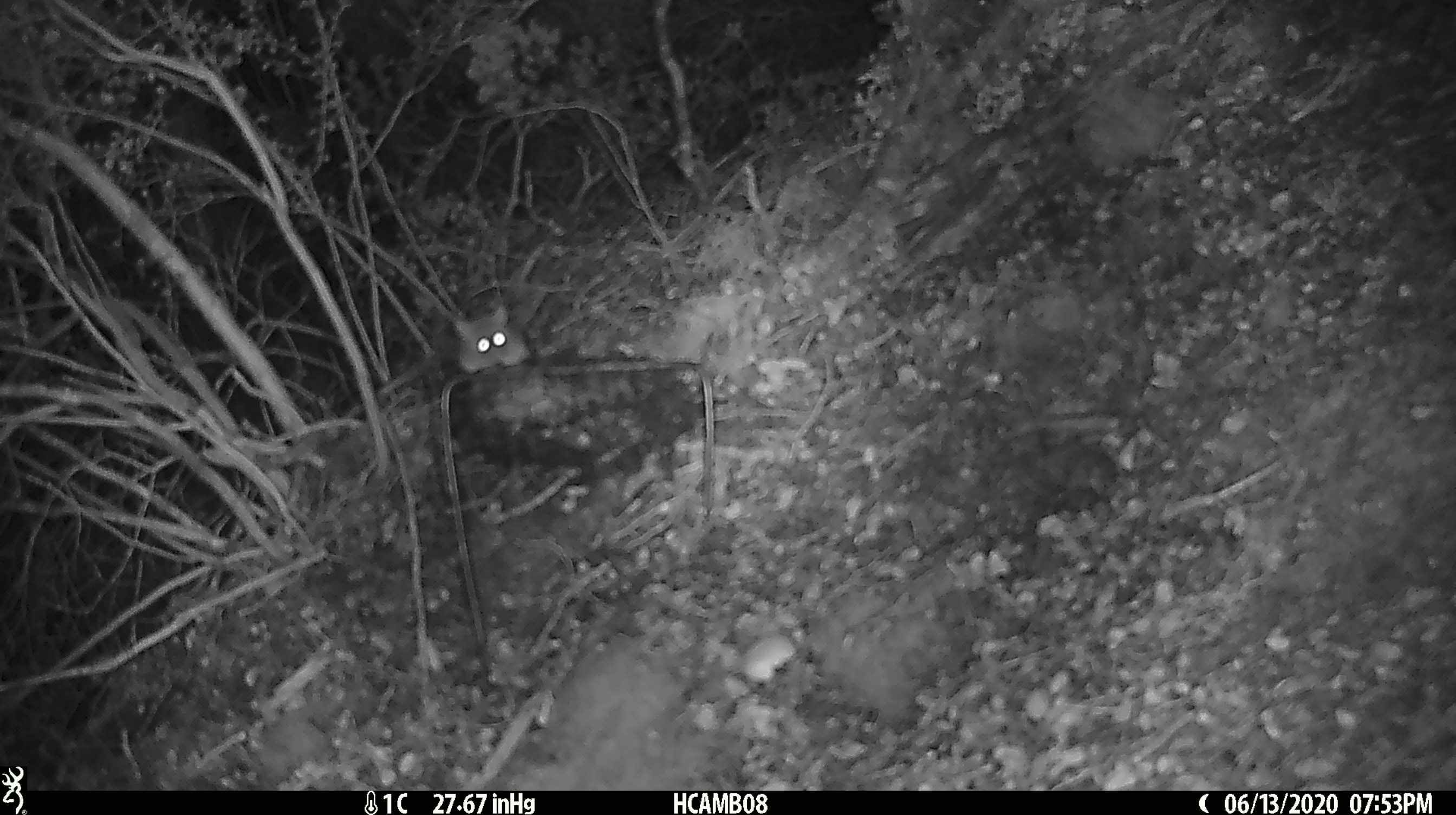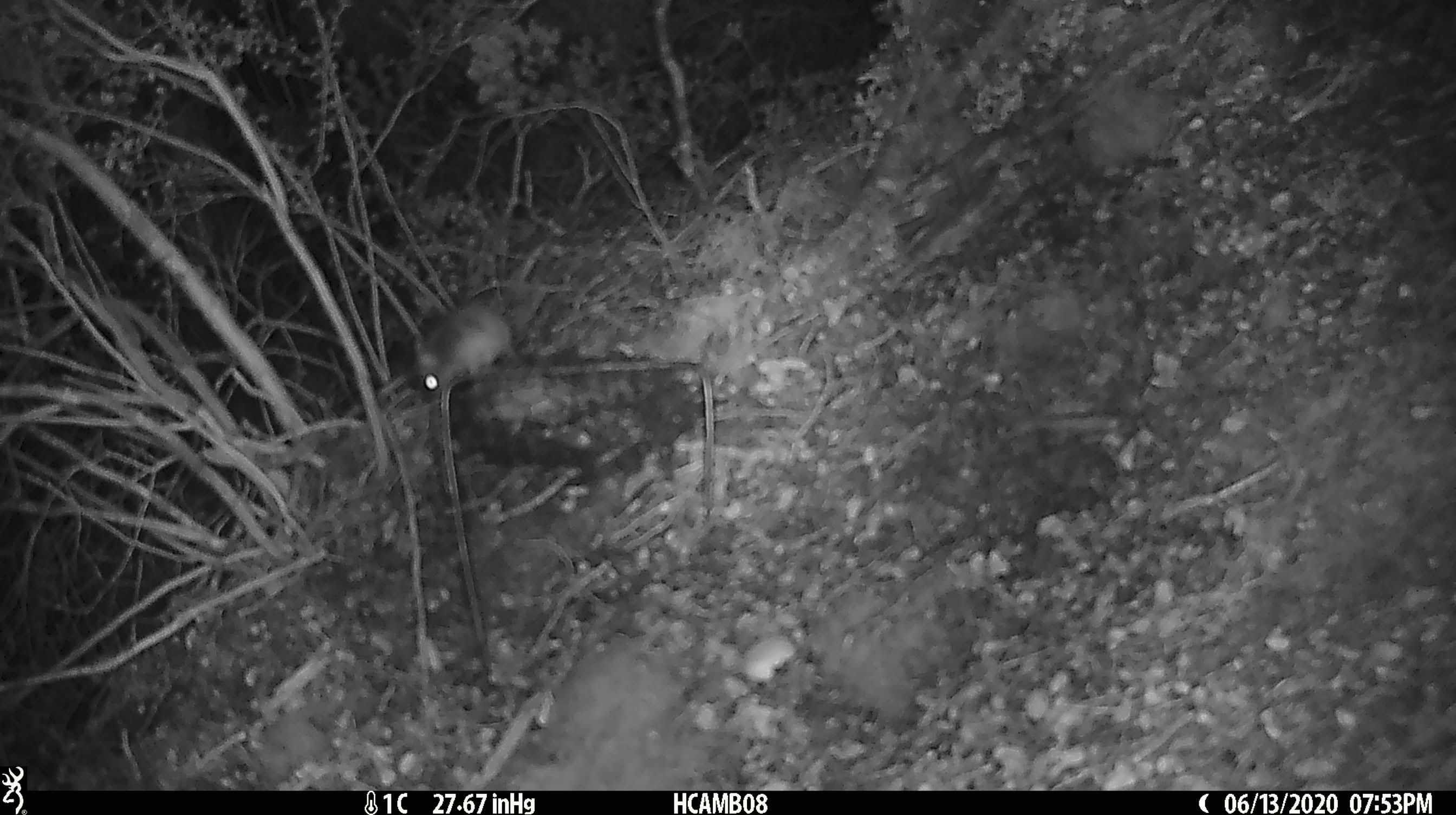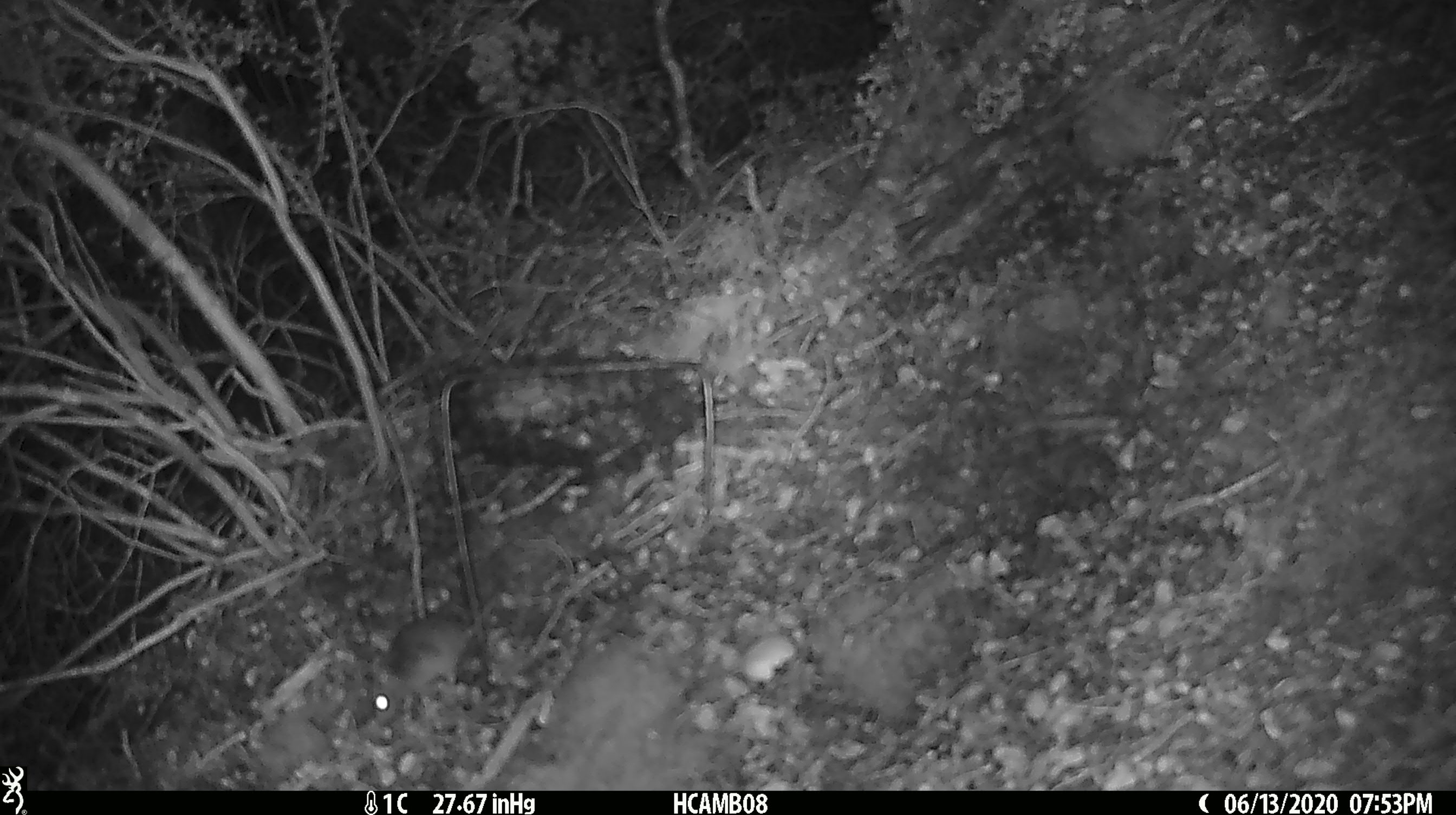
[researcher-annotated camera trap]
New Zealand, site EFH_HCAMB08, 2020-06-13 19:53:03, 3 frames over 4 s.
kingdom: Animalia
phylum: Chordata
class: Mammalia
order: Rodentia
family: Muridae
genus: Mus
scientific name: Mus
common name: mouse